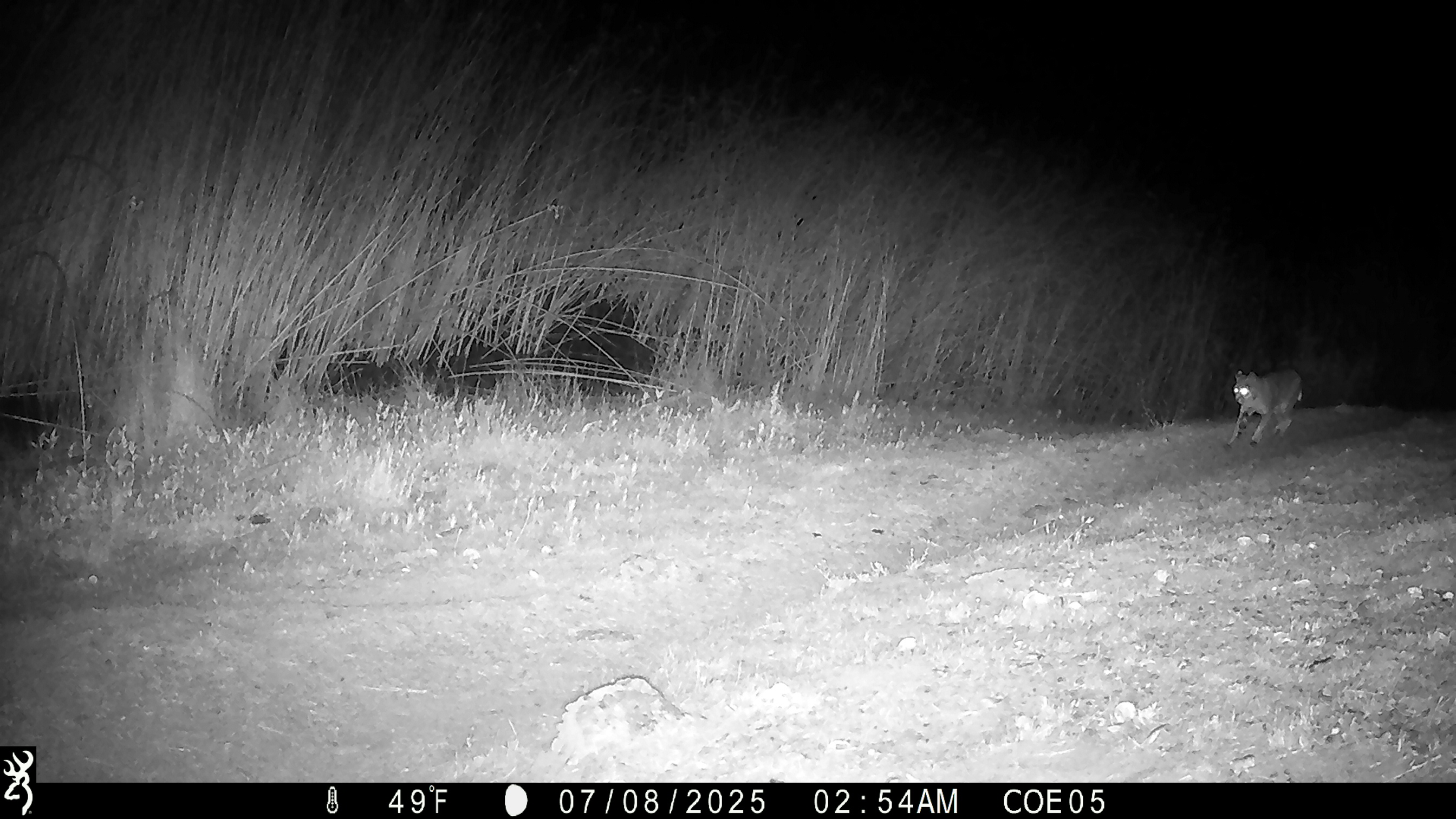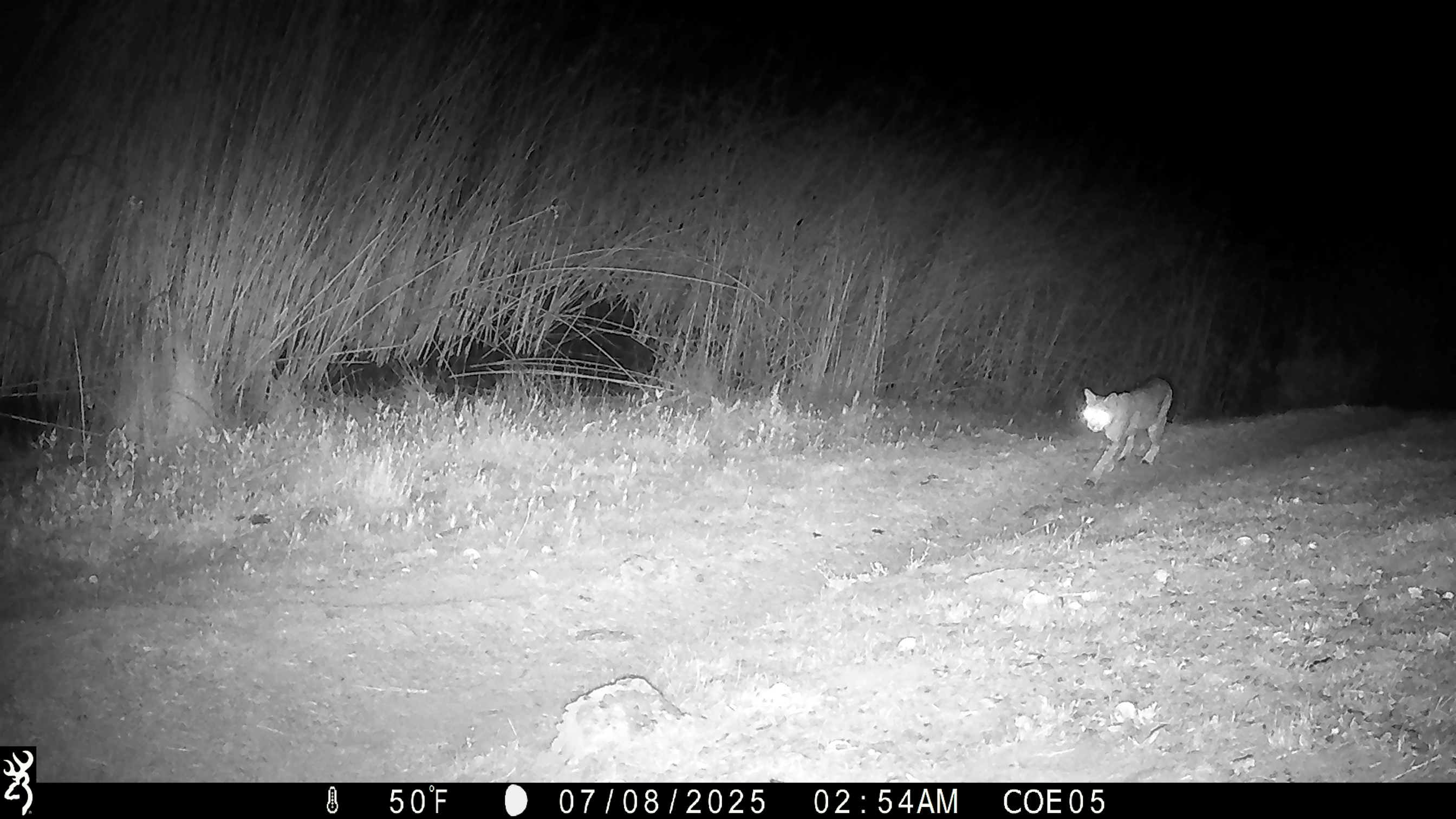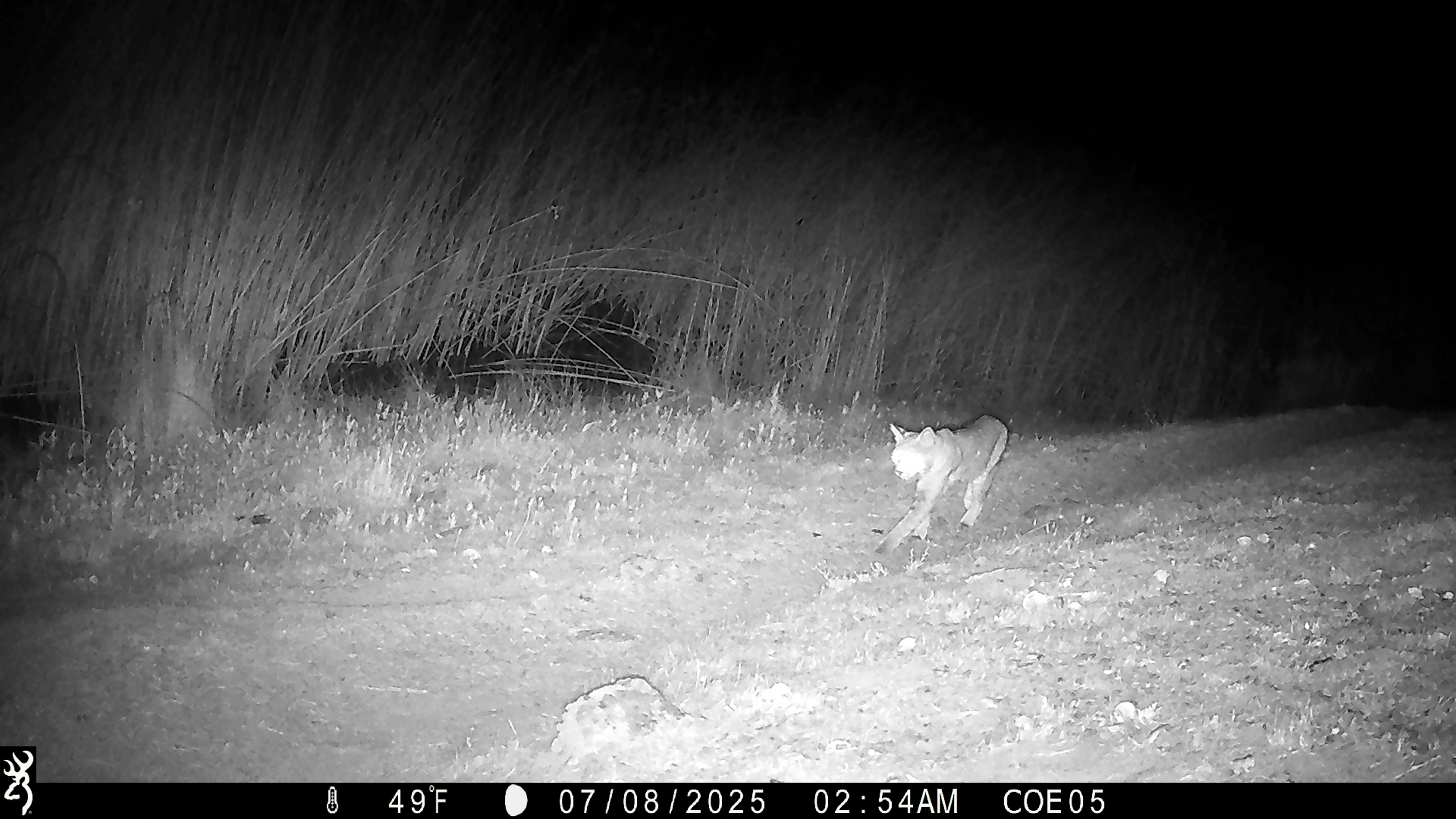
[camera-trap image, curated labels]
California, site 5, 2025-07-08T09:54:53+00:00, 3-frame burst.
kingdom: Animalia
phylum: Chordata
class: Mammalia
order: Carnivora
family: Felidae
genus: Lynx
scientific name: Lynx rufus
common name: bobcat